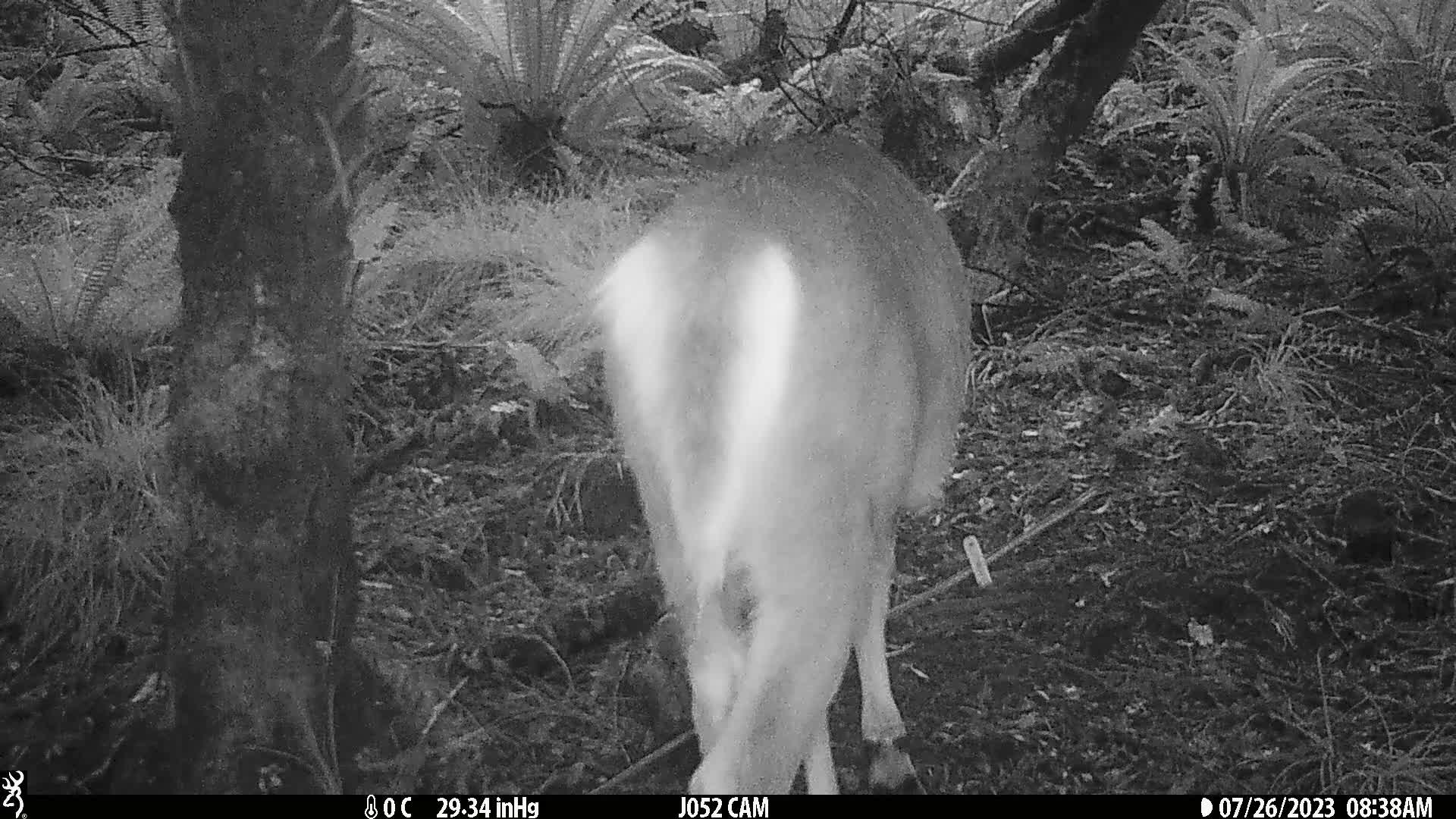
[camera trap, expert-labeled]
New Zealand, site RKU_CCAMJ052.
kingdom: Animalia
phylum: Chordata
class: Mammalia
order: Artiodactyla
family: Cervidae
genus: Odocoileus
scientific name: Odocoileus virginianus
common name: white-tailed deer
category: white tailed deer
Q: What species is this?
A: White tailed deer (white-tailed deer) (Odocoileus virginianus).